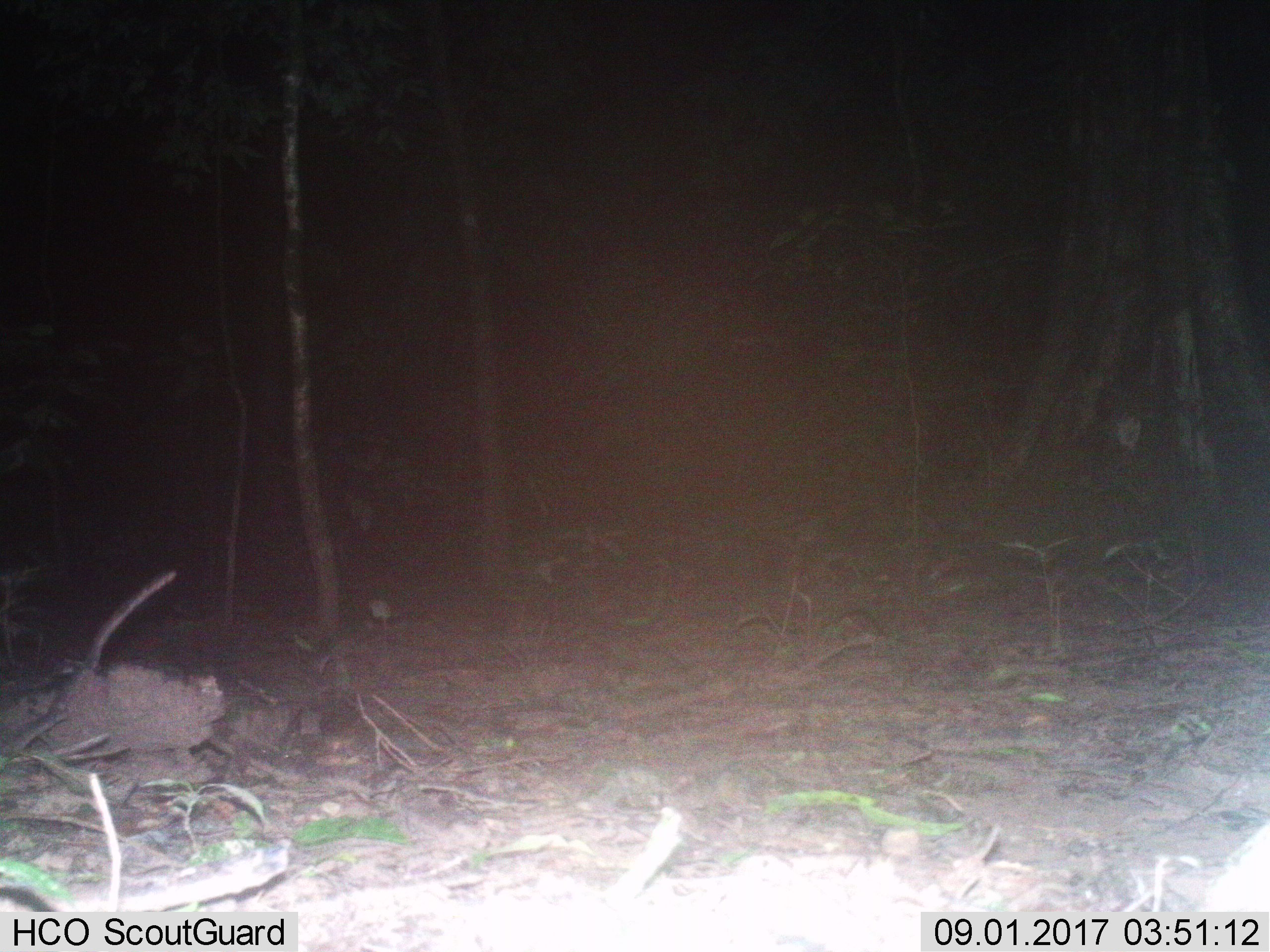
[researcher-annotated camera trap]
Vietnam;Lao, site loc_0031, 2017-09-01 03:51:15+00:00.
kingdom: Animalia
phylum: Chordata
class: Mammalia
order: Carnivora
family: Mustelidae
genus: Melogale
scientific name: Melogale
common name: ferret badger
Ferret badger (Melogale). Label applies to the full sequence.